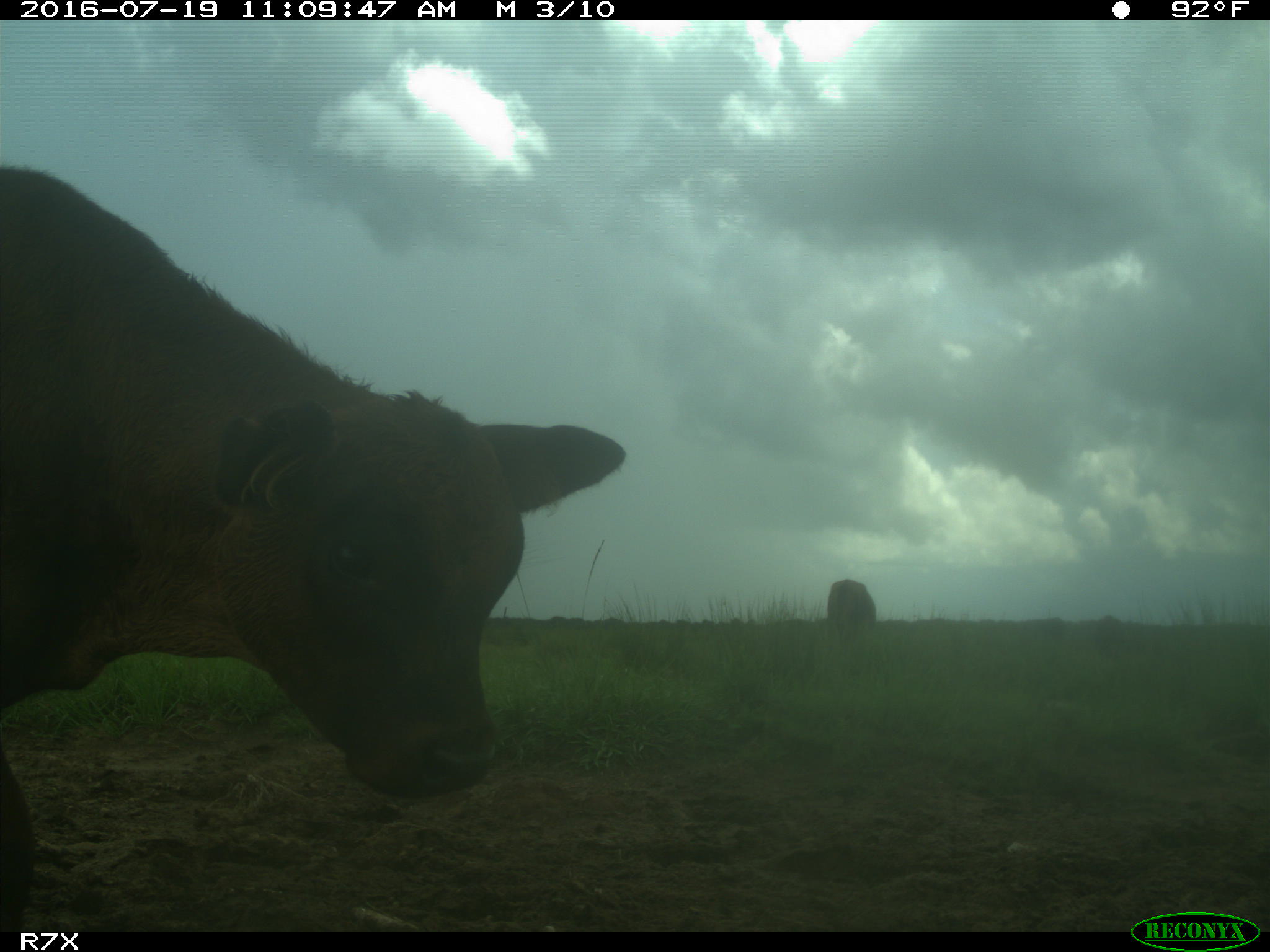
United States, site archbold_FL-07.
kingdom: Animalia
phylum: Chordata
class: Mammalia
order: Artiodactyla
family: Bovidae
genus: Bos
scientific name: Bos taurus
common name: domestic cow